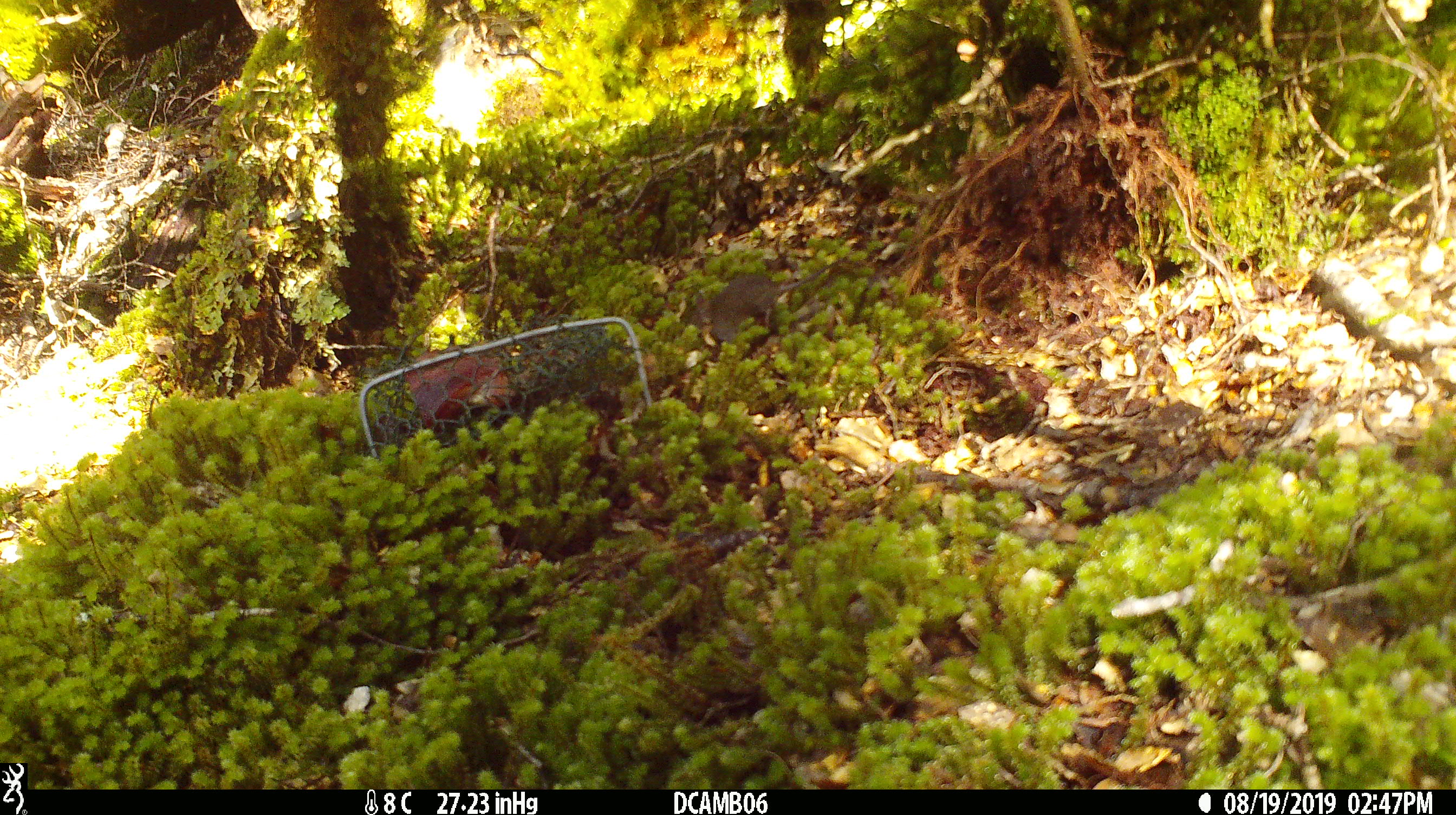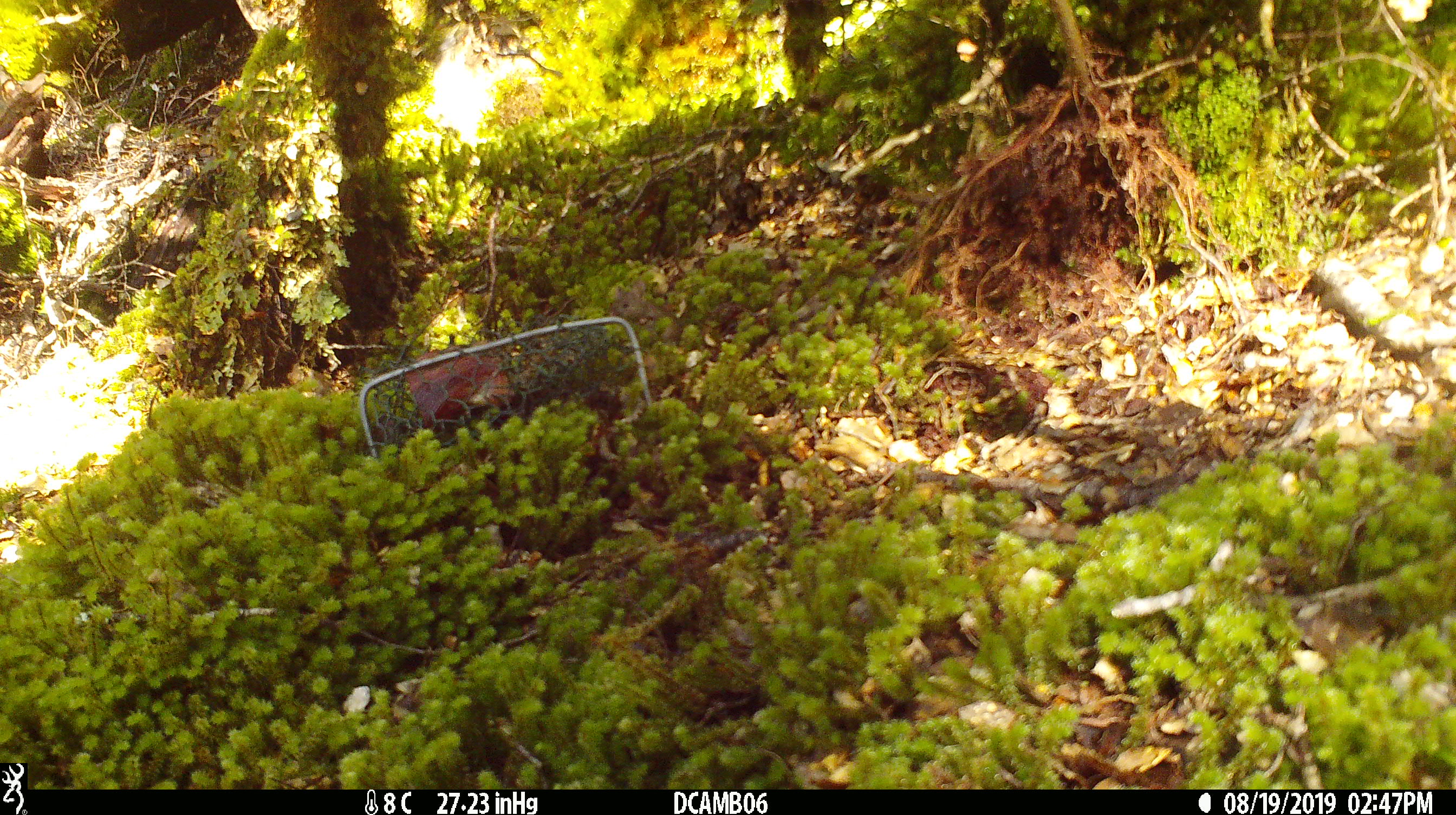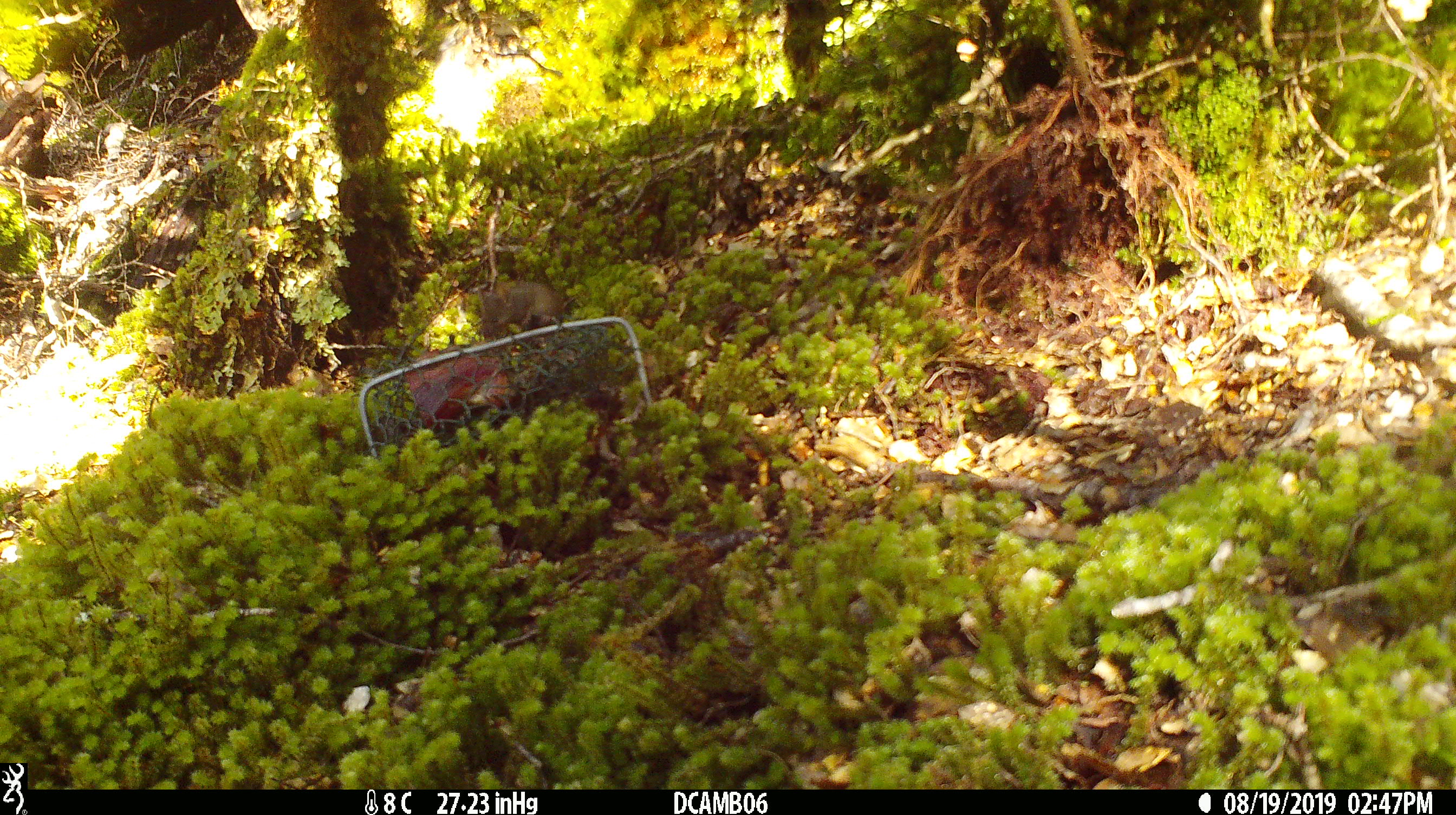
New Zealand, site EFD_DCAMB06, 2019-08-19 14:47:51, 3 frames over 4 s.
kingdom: Animalia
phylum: Chordata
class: Mammalia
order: Rodentia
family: Muridae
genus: Mus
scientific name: Mus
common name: mouse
Mouse (Mus).